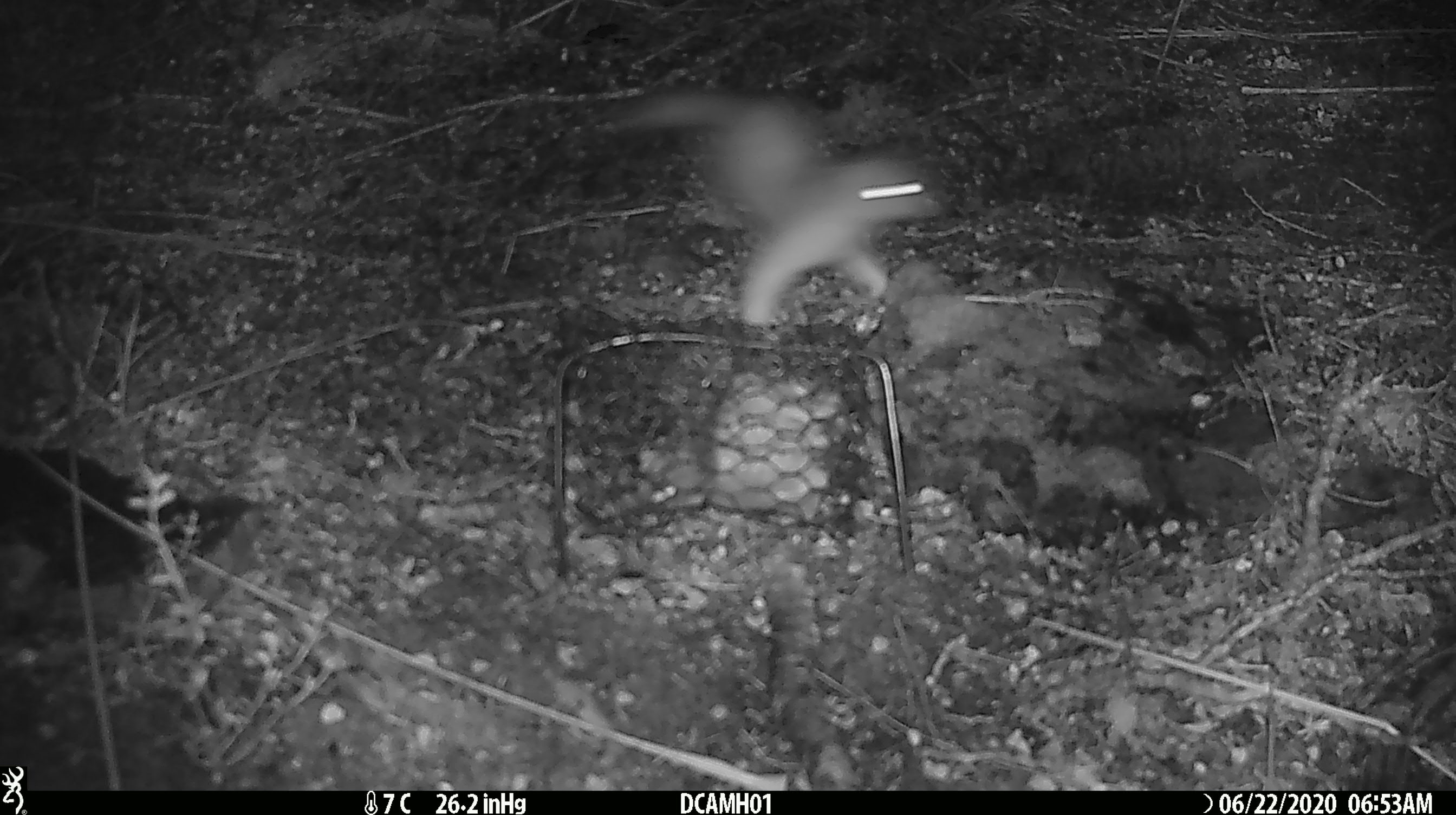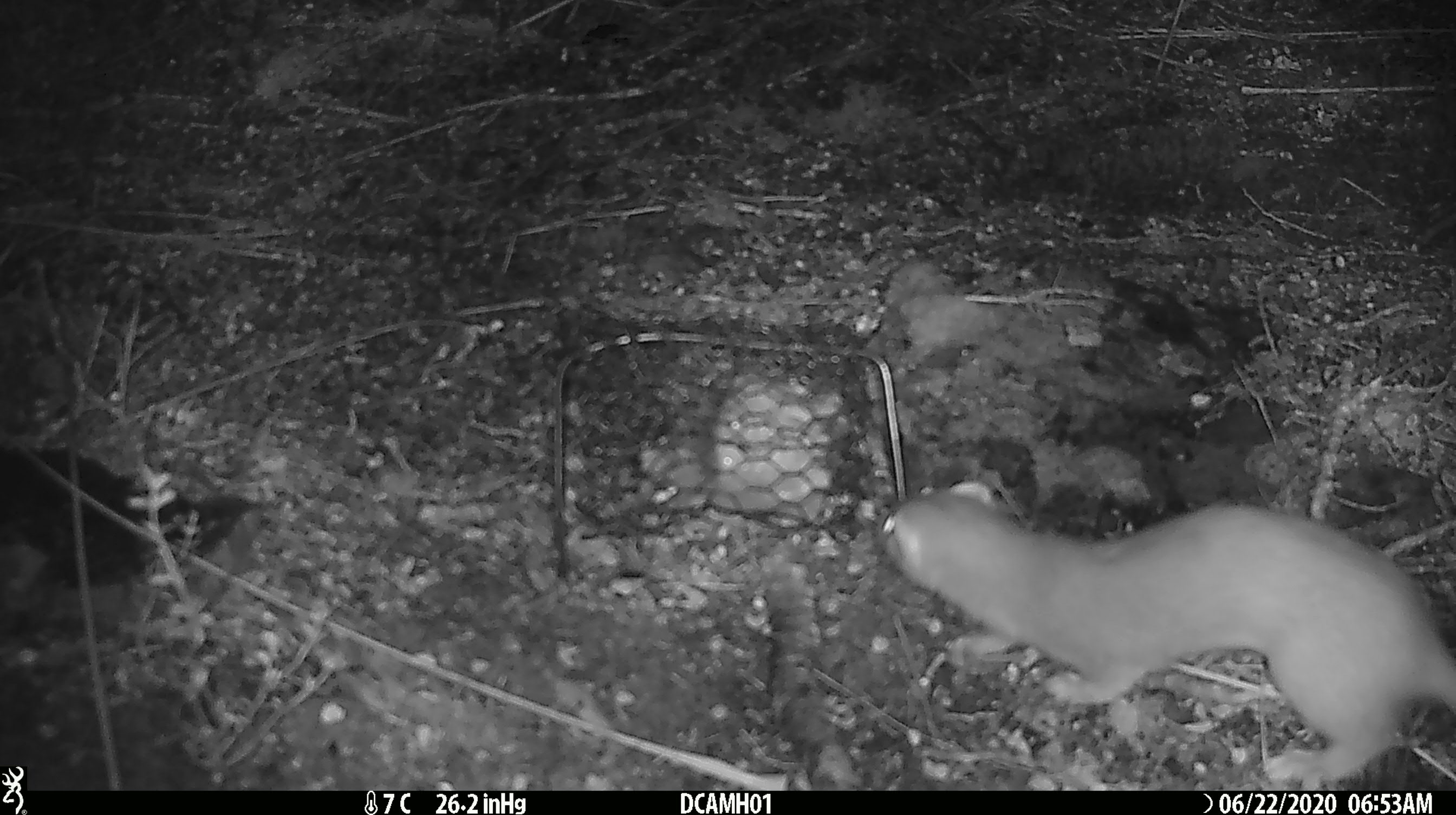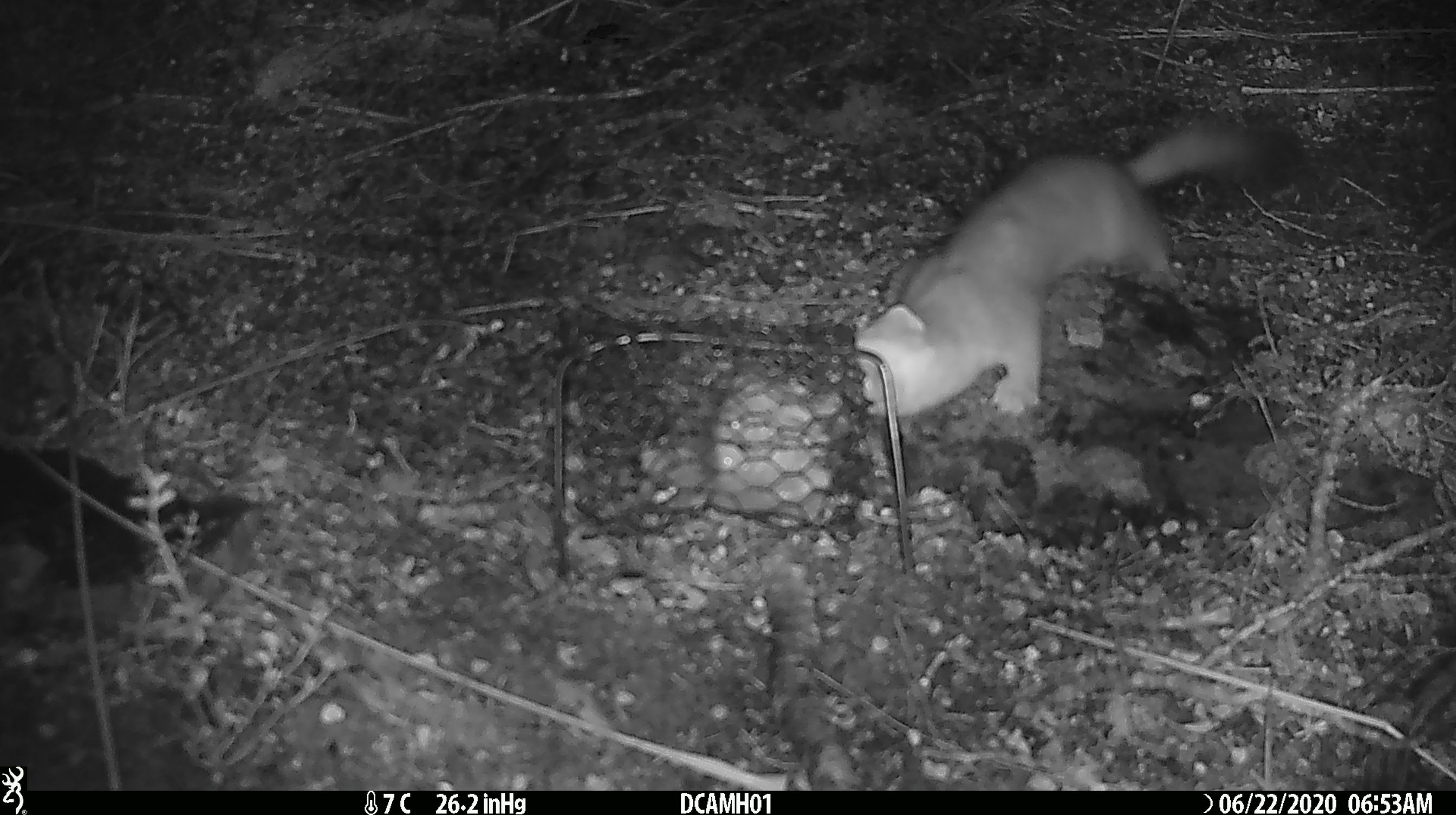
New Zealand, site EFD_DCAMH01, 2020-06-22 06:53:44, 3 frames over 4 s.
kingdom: Animalia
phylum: Chordata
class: Mammalia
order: Carnivora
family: Mustelidae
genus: Mustela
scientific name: Mustela erminea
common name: stoat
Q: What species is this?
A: Stoat (Mustela erminea).